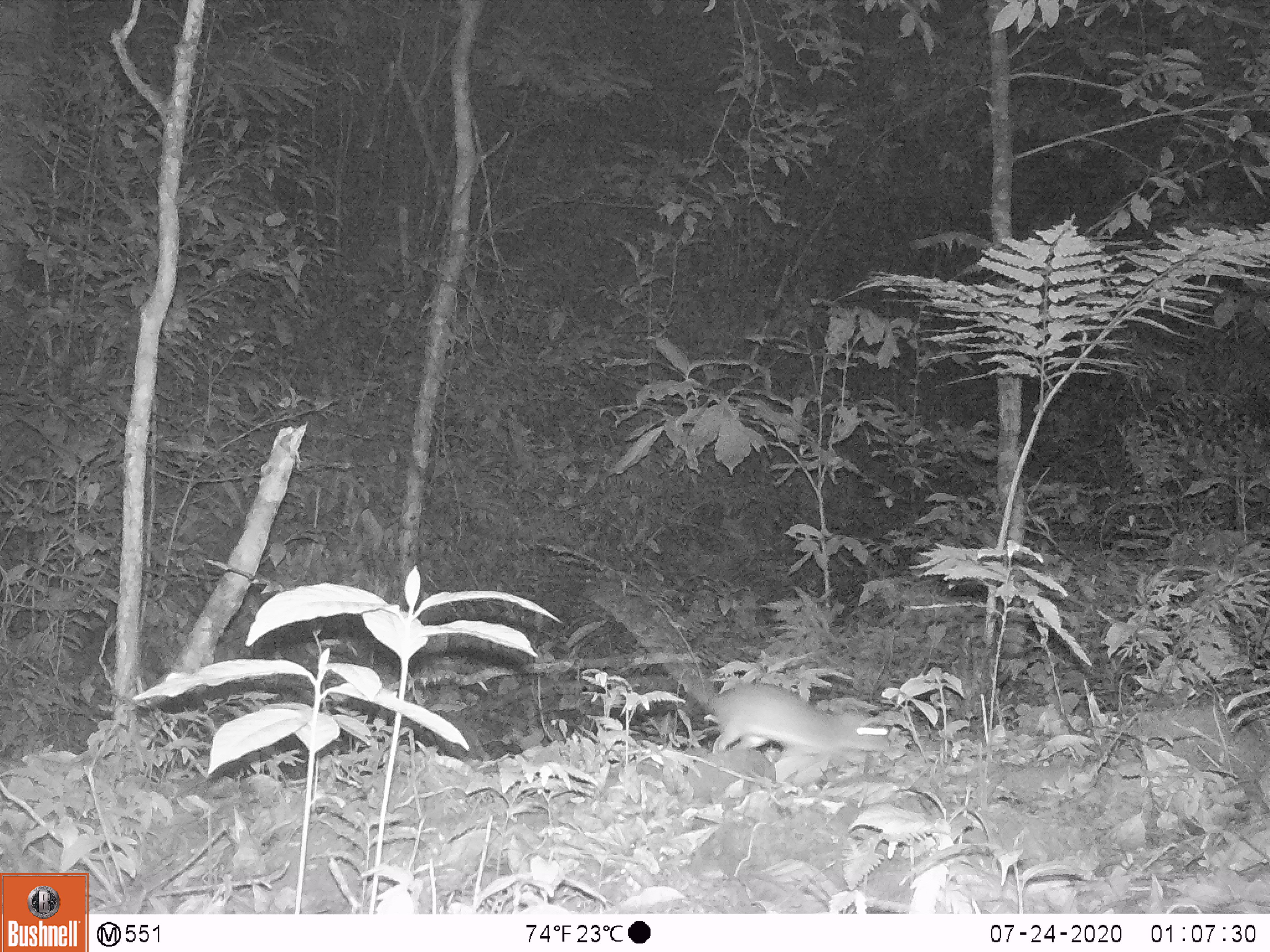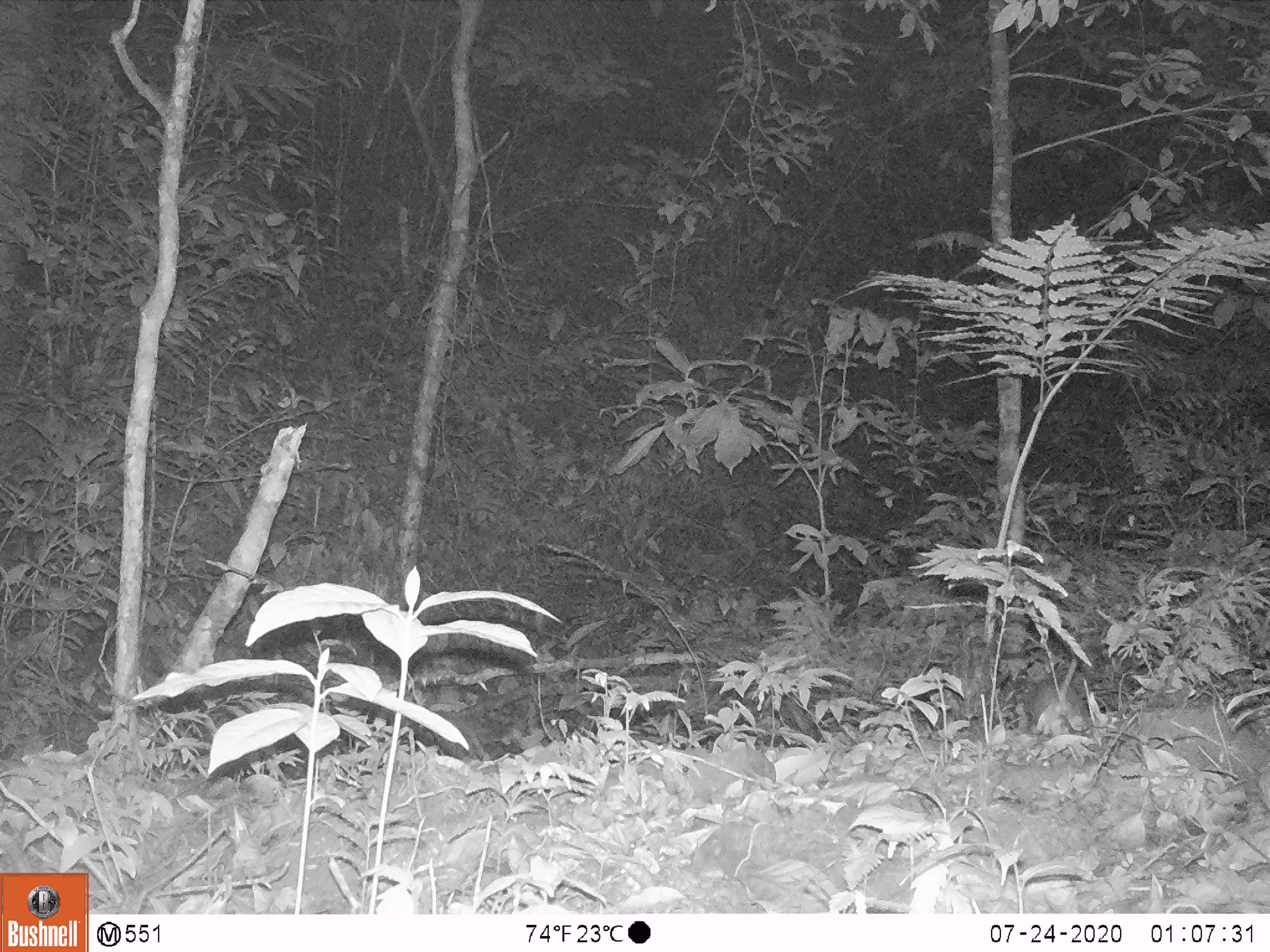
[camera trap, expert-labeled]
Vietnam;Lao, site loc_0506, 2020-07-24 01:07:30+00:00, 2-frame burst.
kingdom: Animalia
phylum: Chordata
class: Mammalia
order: Rodentia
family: Muridae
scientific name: Muridae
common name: old-world mice and rats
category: unidentified murid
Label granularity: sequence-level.